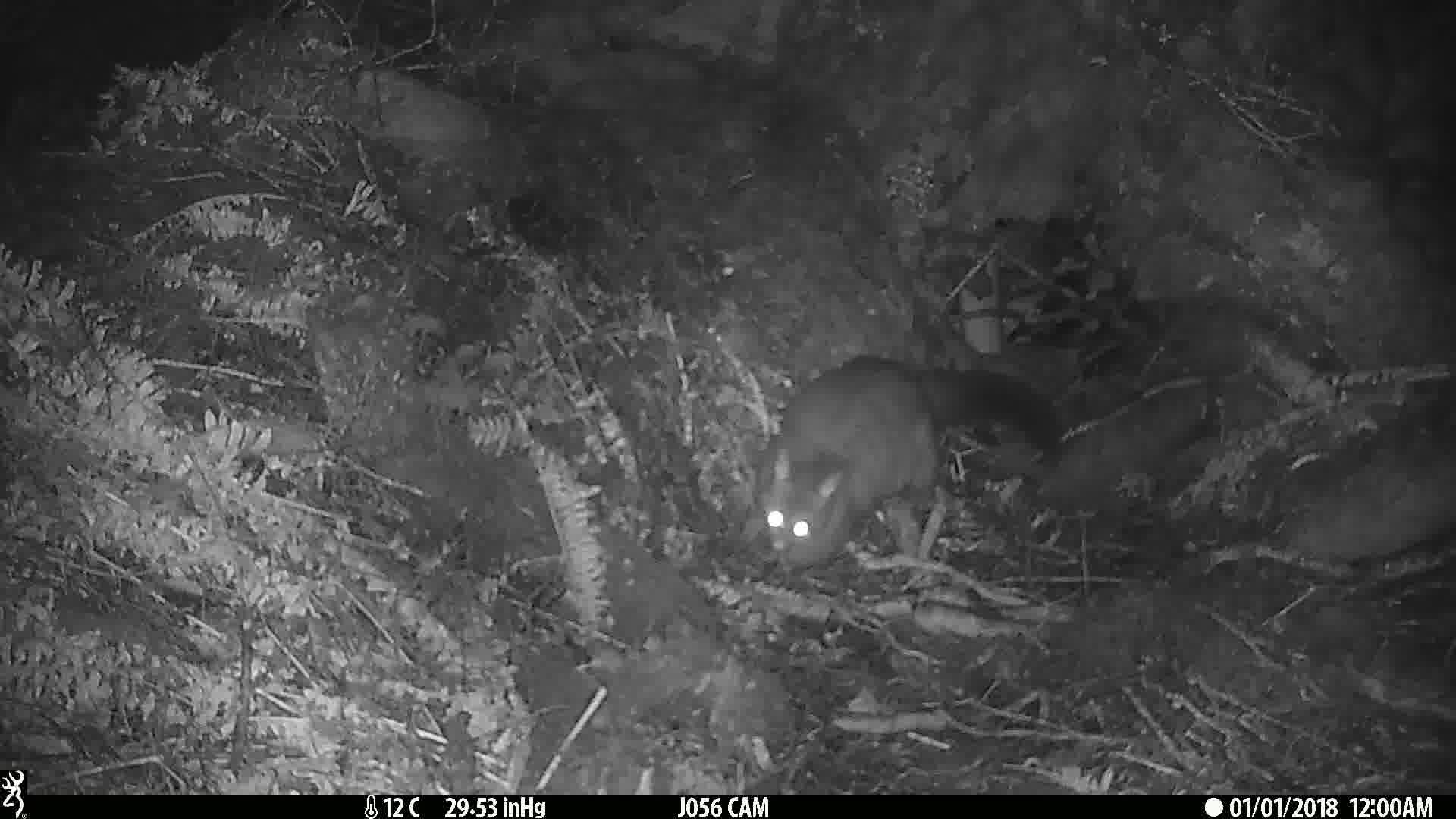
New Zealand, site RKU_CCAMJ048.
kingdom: Animalia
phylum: Chordata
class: Mammalia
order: Diprotodontia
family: Phalangeridae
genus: Trichosurus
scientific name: Trichosurus vulpecula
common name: common brushtail possum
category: possum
Possum (common brushtail possum) (Trichosurus vulpecula).